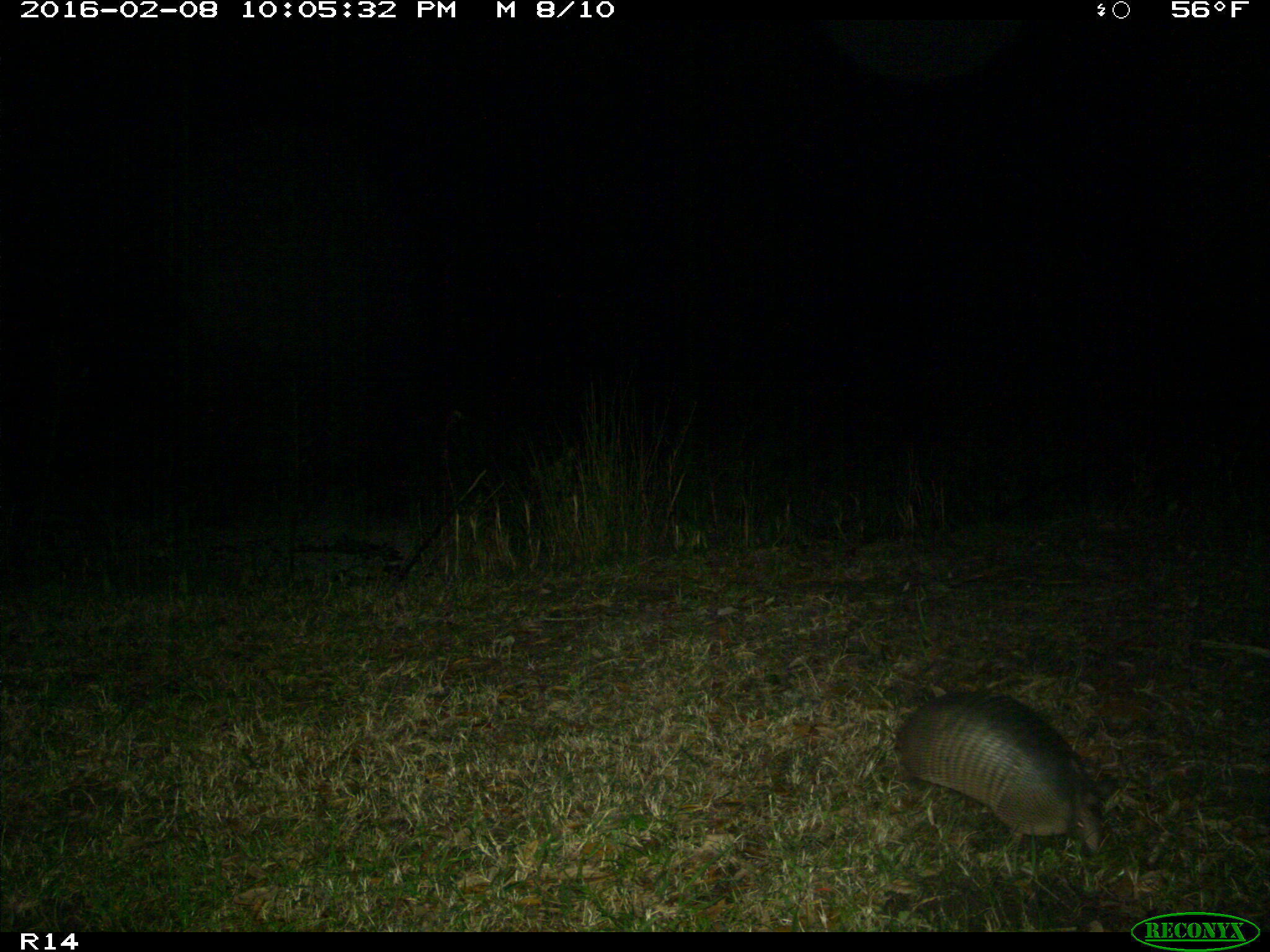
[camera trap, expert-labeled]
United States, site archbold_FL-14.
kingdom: Animalia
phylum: Chordata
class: Mammalia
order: Cingulata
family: Dasypodidae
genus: Dasypus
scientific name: Dasypus novemcinctus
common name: nine-banded armadillo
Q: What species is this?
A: Dasypus novemcinctus (nine-banded armadillo).